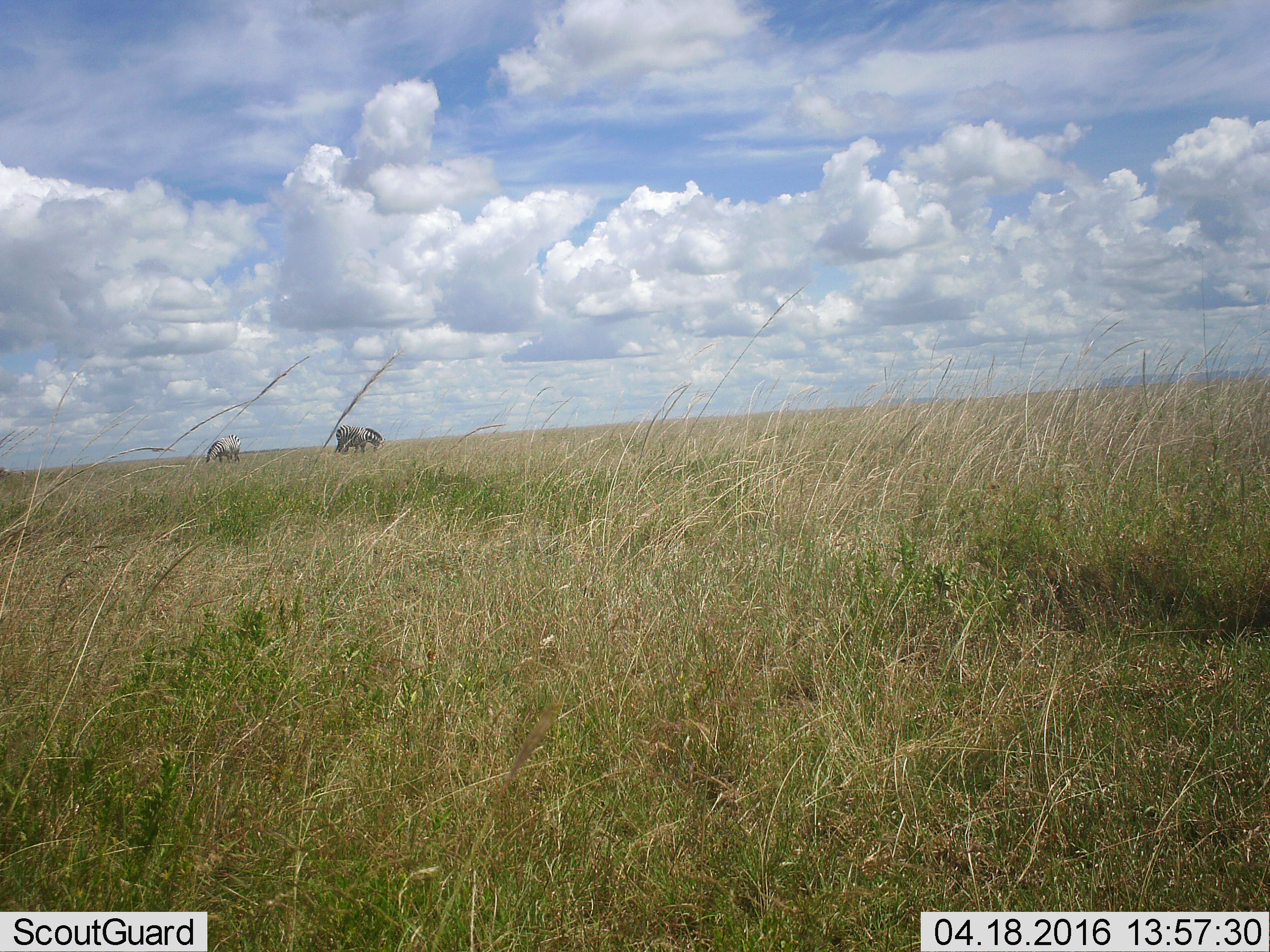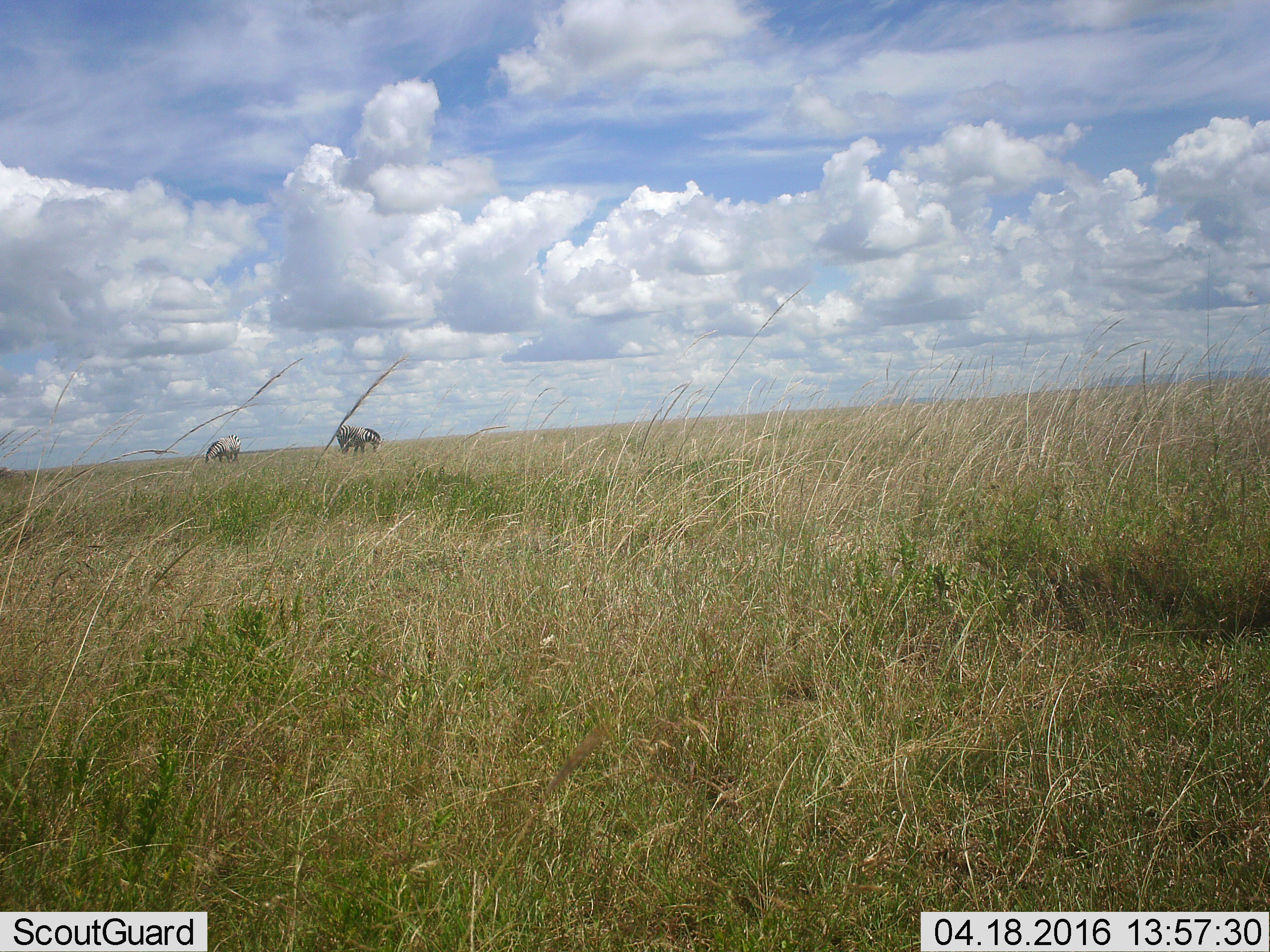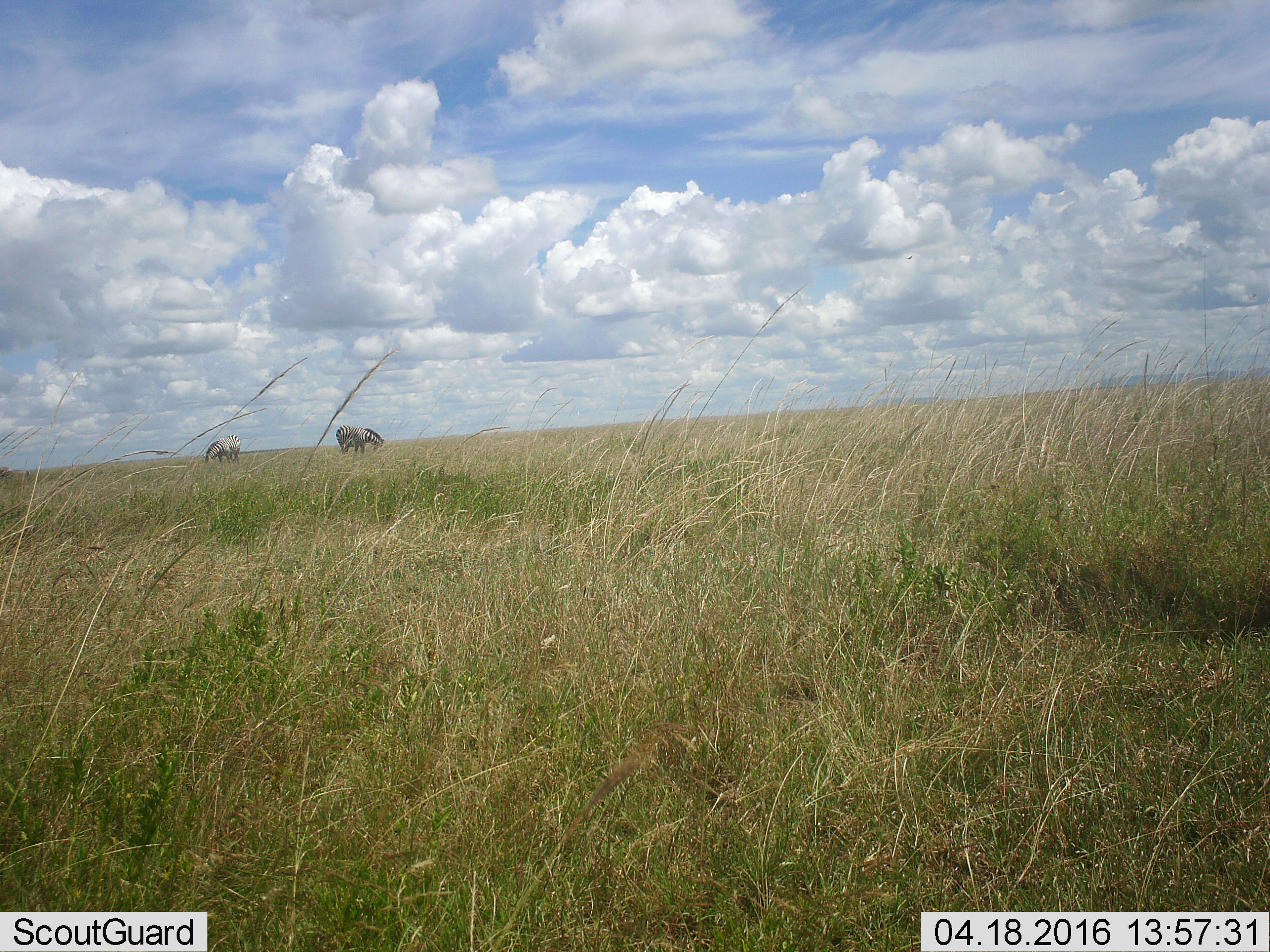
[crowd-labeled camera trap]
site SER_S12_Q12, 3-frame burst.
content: unidentified animal